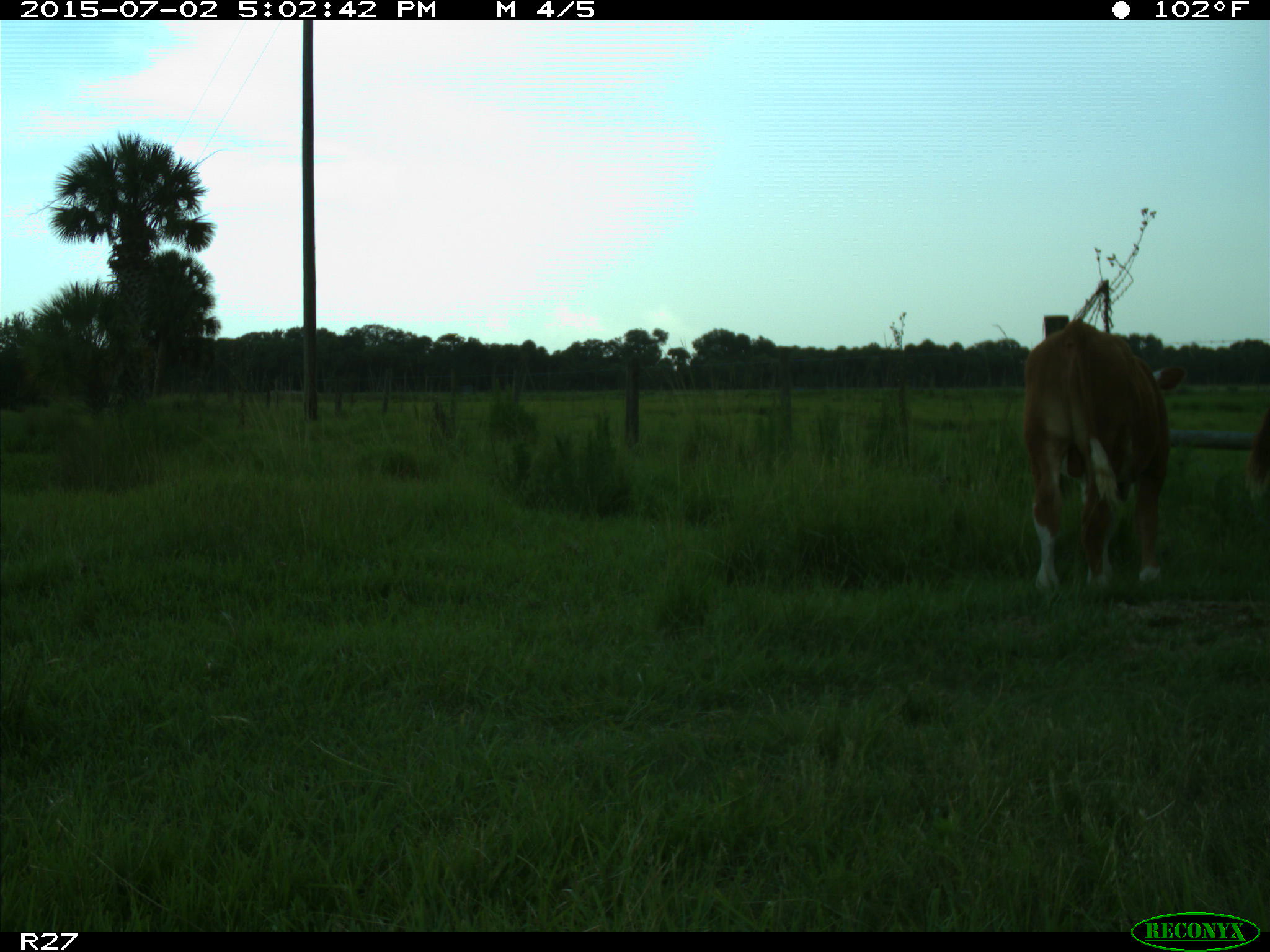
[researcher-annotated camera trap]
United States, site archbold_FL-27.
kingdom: Animalia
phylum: Chordata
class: Mammalia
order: Artiodactyla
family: Bovidae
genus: Bos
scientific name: Bos taurus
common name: domestic cow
Bos taurus (domestic cow).